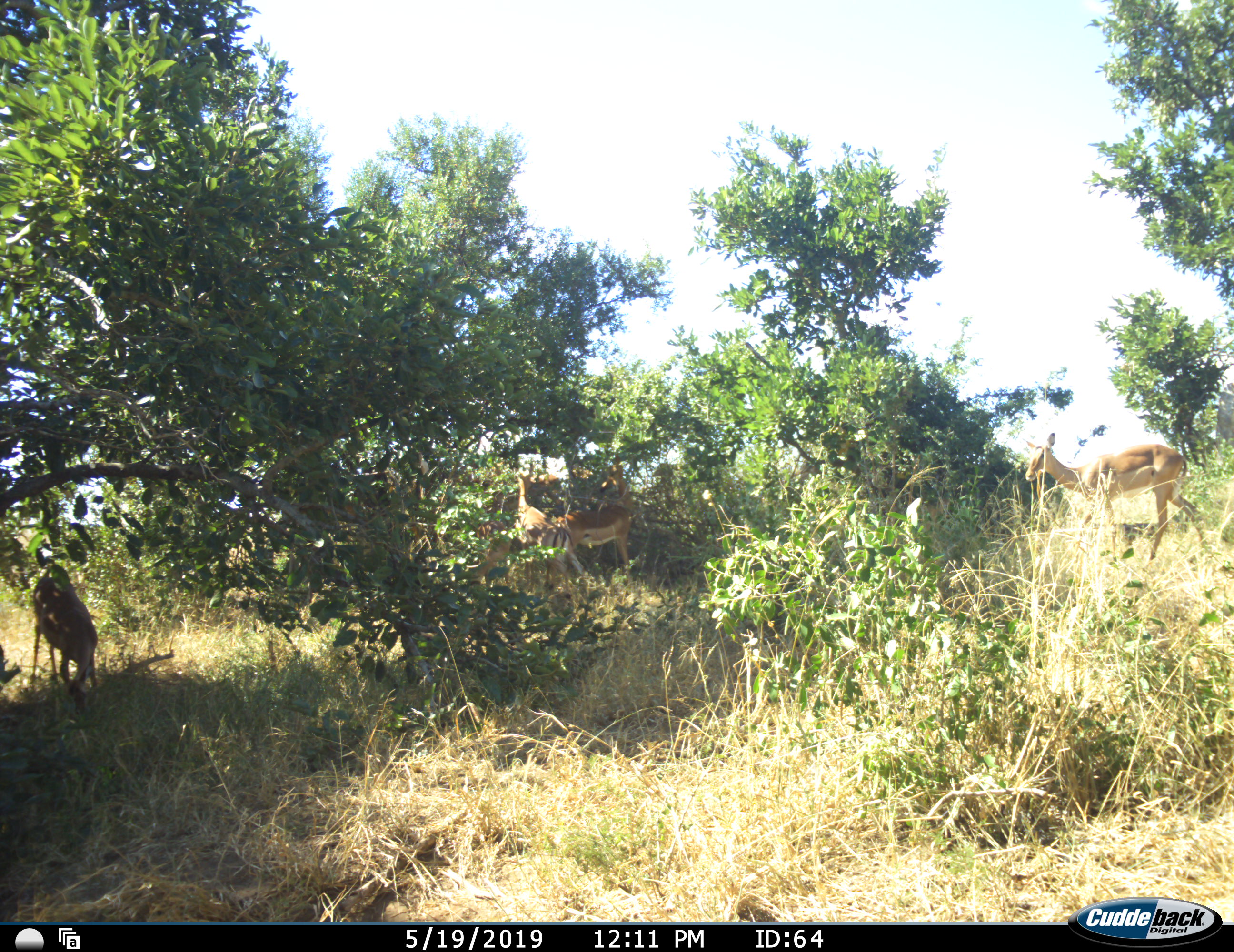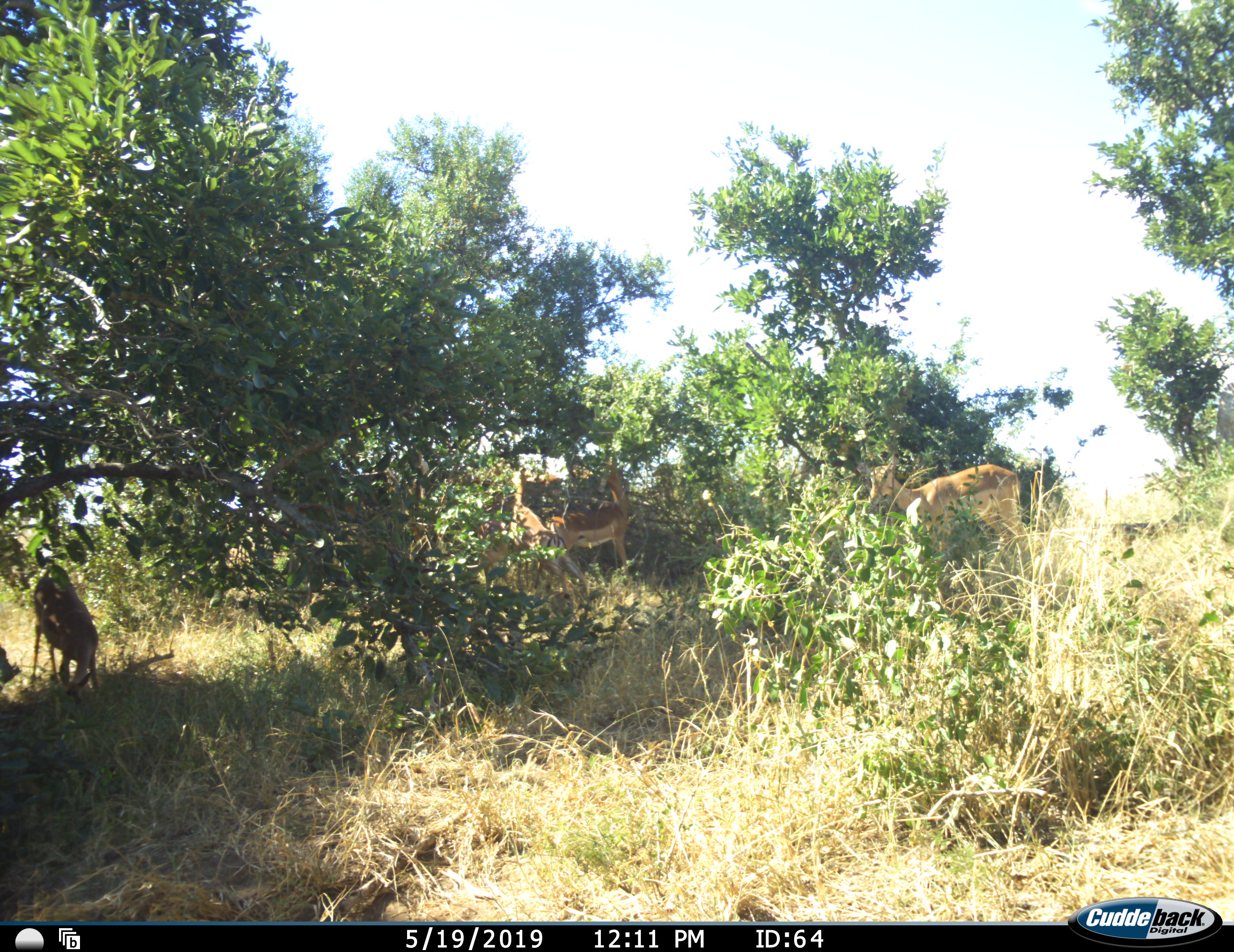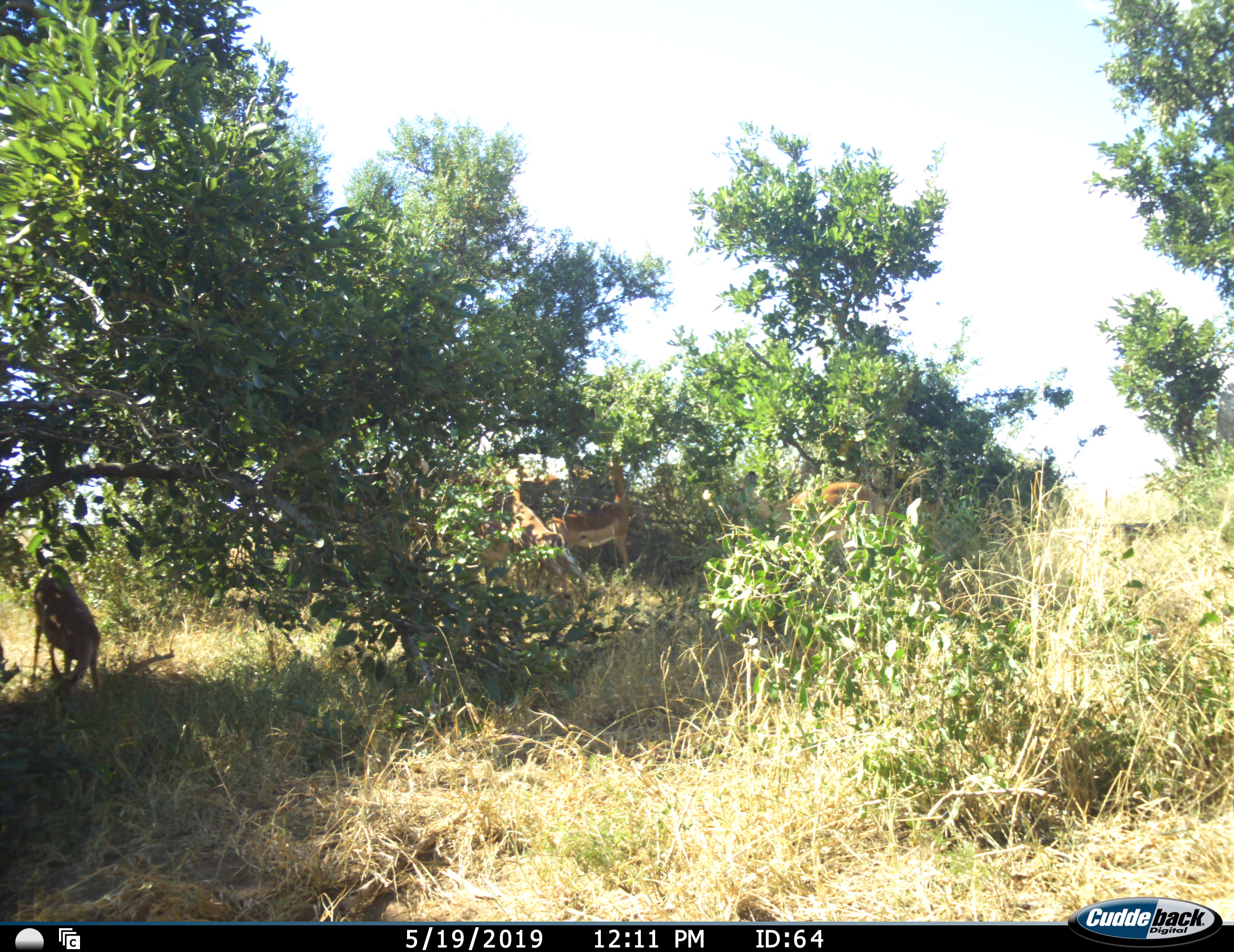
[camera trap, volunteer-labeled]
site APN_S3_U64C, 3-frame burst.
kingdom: Animalia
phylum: Chordata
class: Mammalia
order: Artiodactyla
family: Bovidae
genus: Aepyceros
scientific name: Aepyceros melampus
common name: impala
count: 6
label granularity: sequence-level